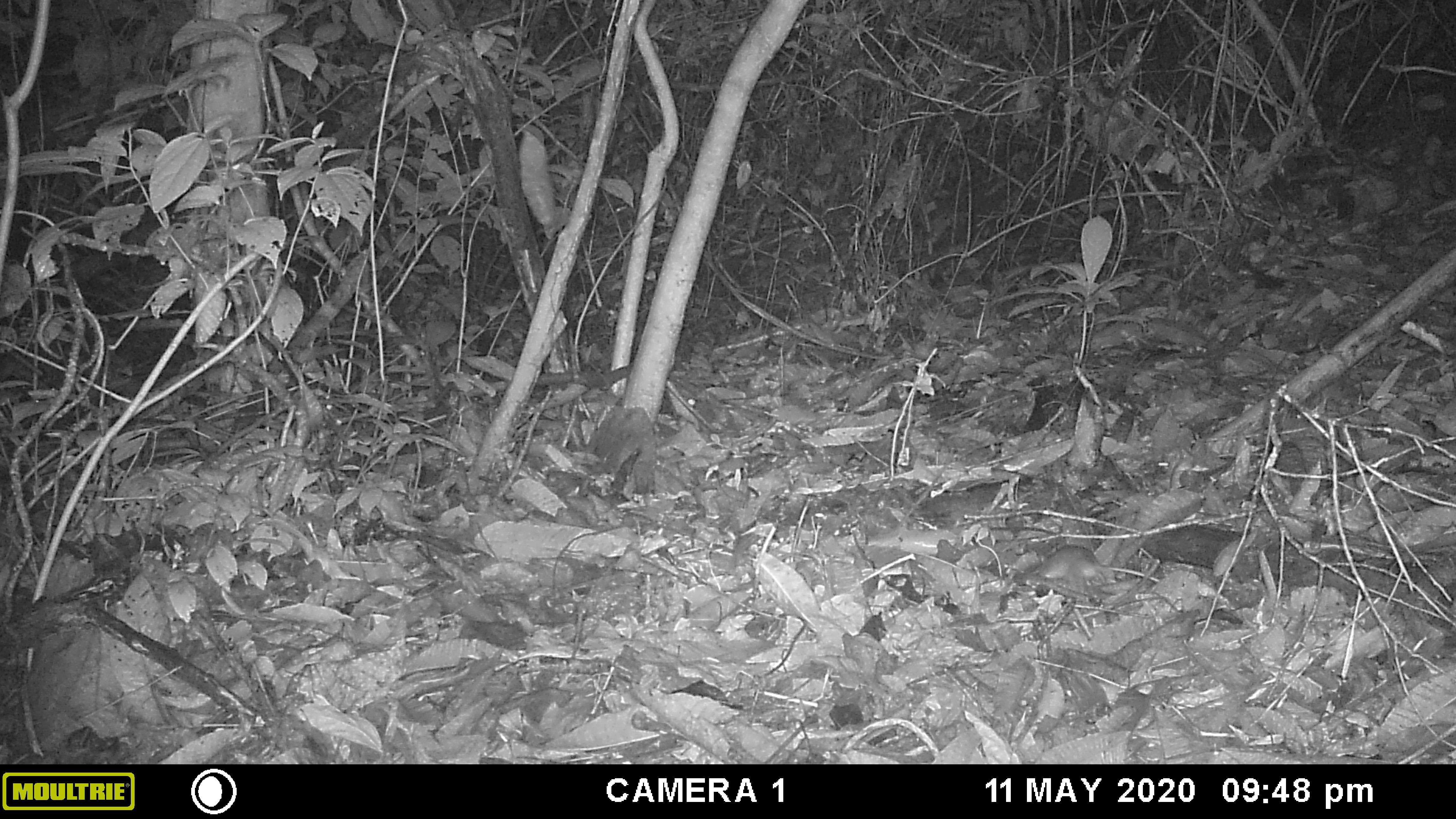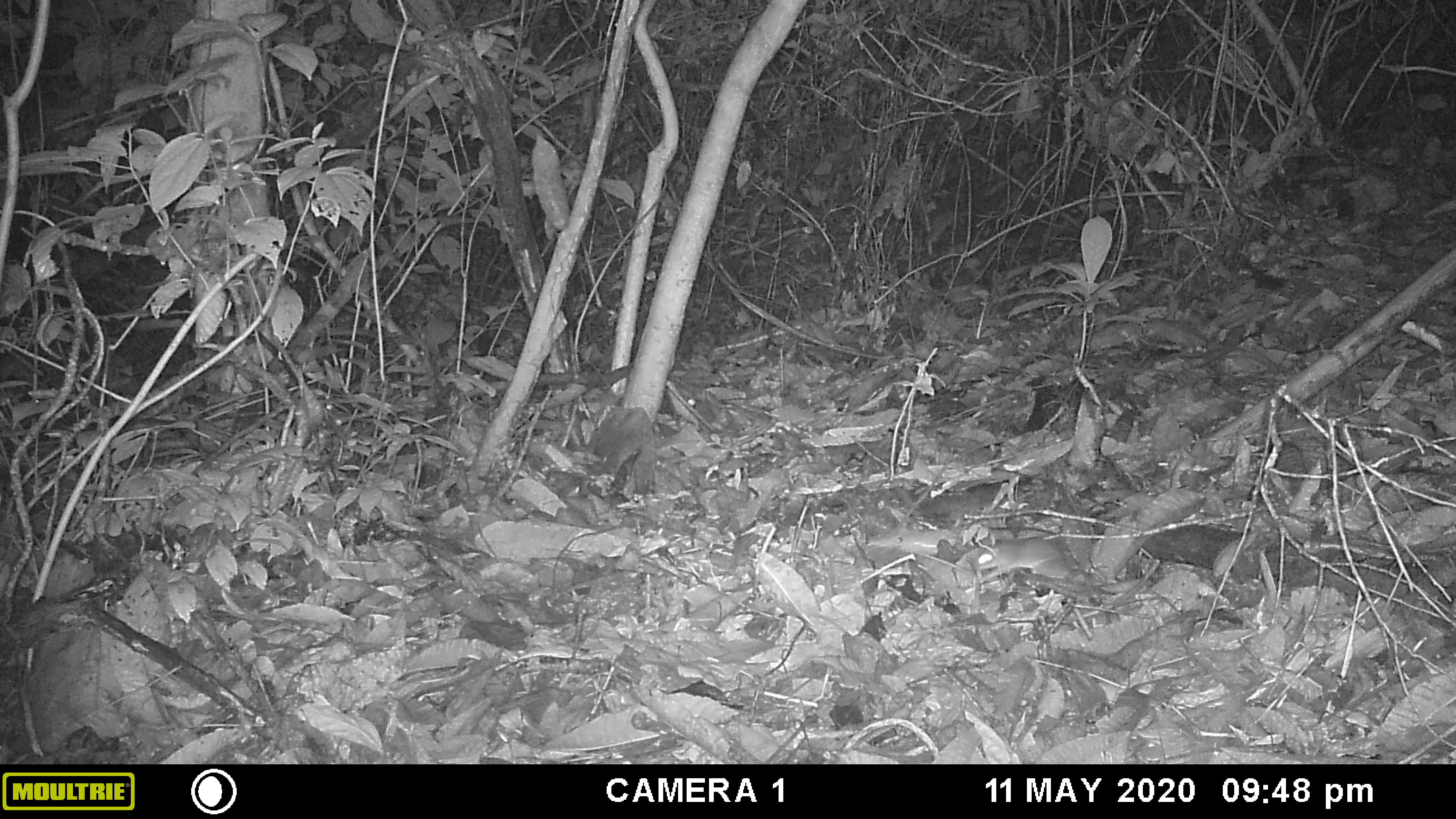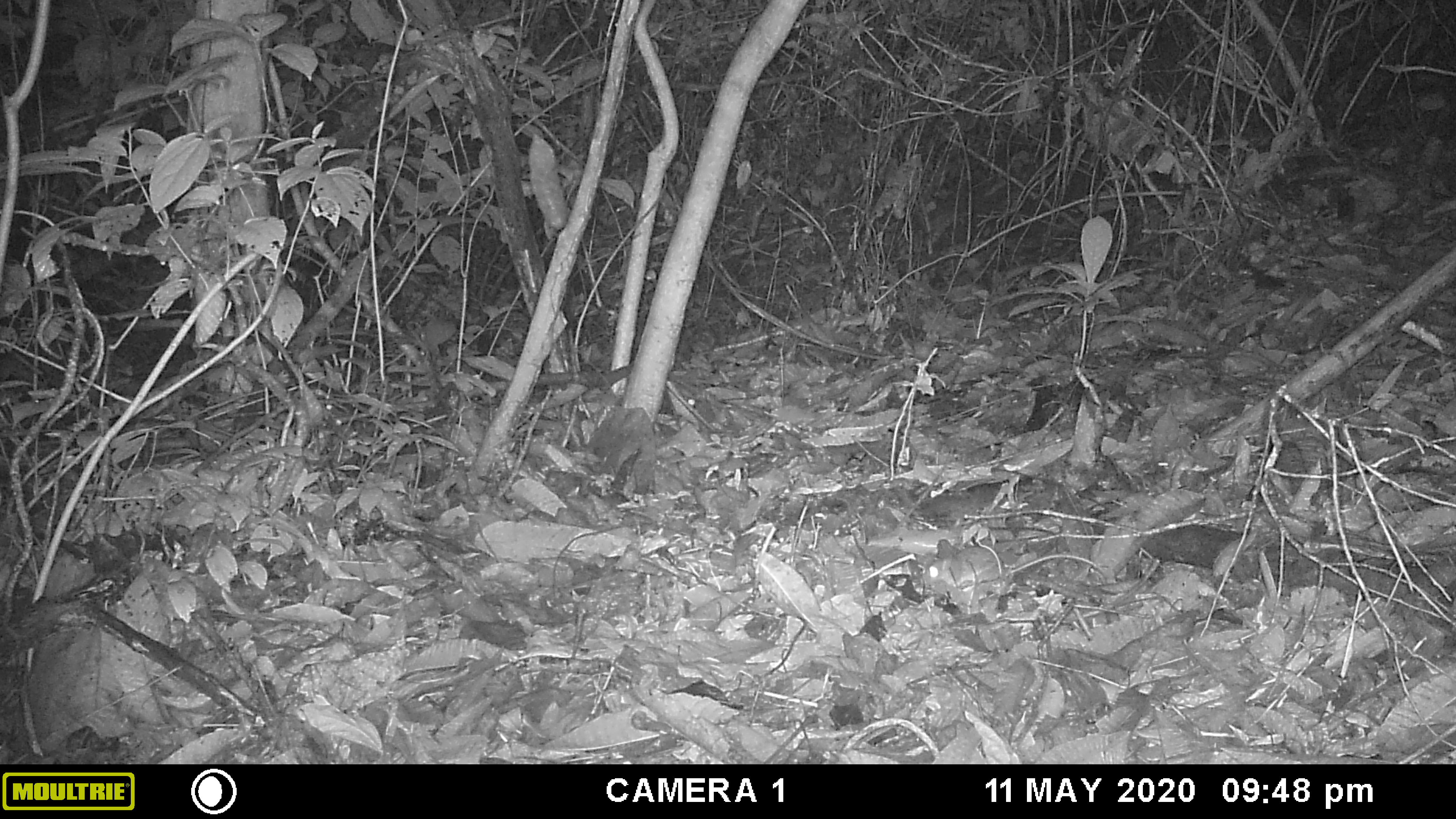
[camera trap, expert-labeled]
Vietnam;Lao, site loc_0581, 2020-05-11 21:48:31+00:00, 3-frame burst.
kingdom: Animalia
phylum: Chordata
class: Mammalia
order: Rodentia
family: Muridae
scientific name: Muridae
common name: old-world mice and rats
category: unidentified murid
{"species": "unidentified murid (old-world mice and rats) (Muridae)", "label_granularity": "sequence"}